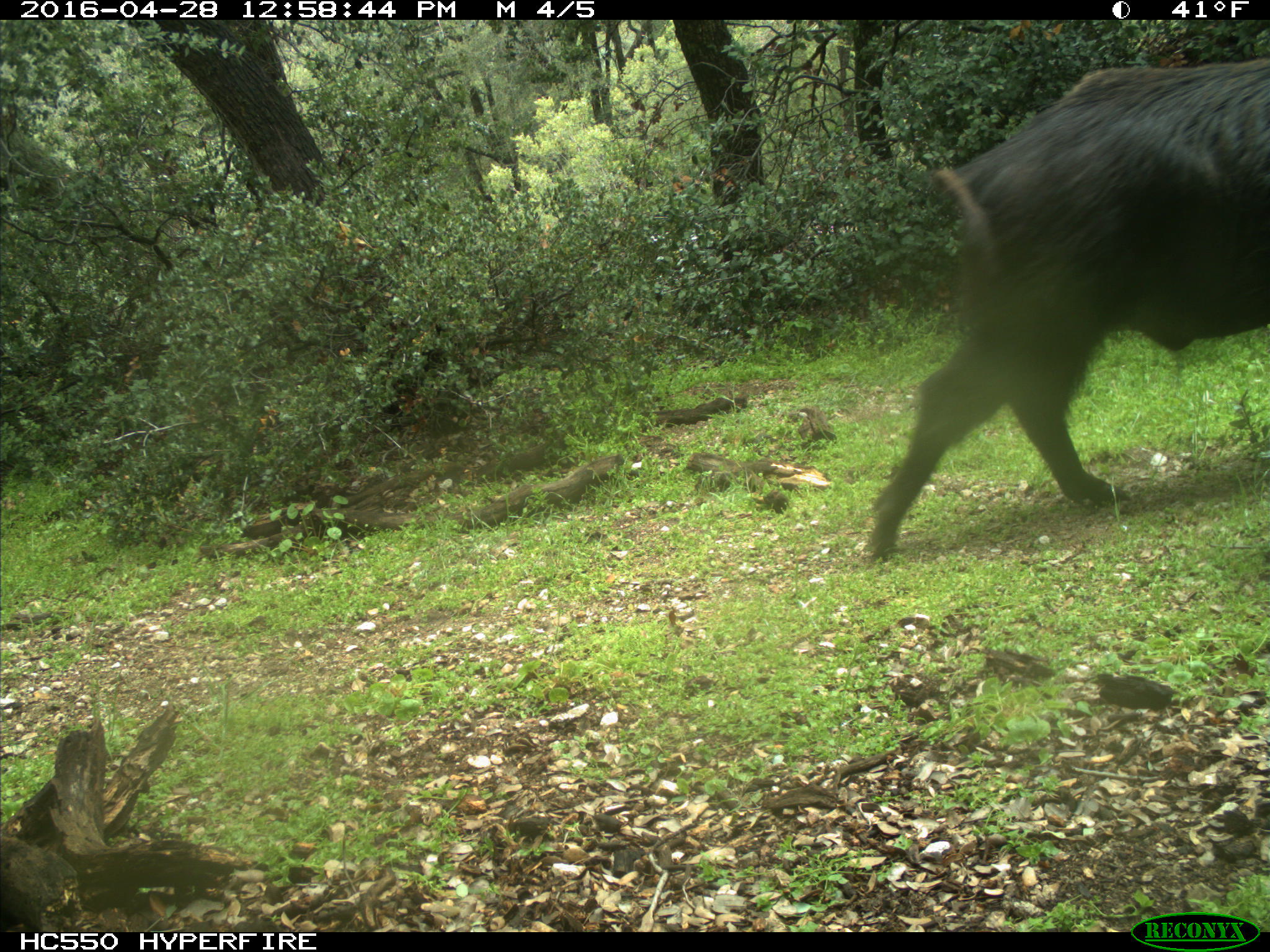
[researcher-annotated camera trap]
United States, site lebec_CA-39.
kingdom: Animalia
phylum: Chordata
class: Mammalia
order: Artiodactyla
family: Suidae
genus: Sus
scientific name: Sus scrofa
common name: wild boar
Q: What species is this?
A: Sus scrofa (wild boar).